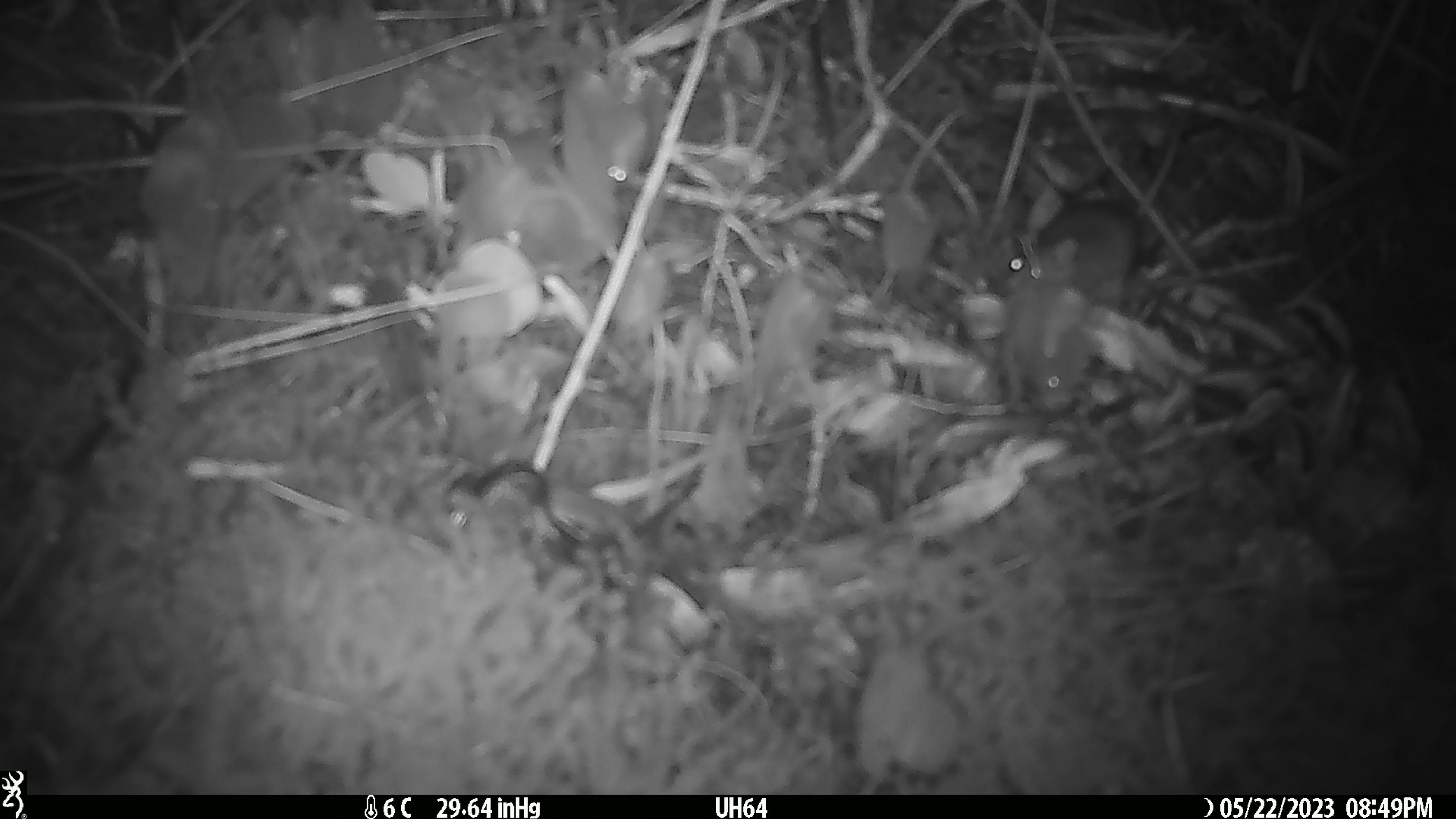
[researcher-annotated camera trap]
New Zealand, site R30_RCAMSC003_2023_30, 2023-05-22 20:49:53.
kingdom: Animalia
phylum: Chordata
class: Mammalia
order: Rodentia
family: Muridae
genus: Mus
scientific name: Mus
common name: mouse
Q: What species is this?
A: Mouse (Mus).